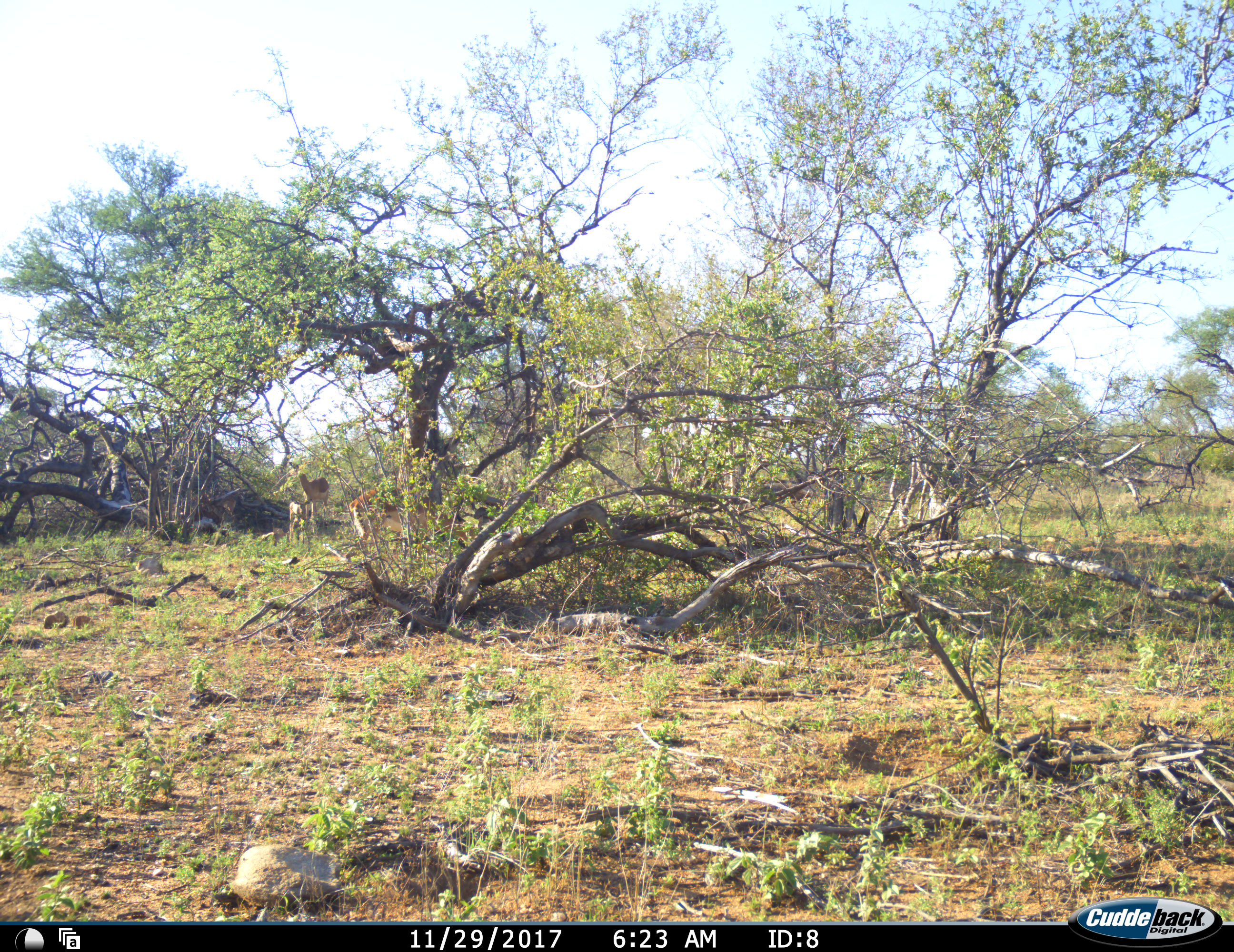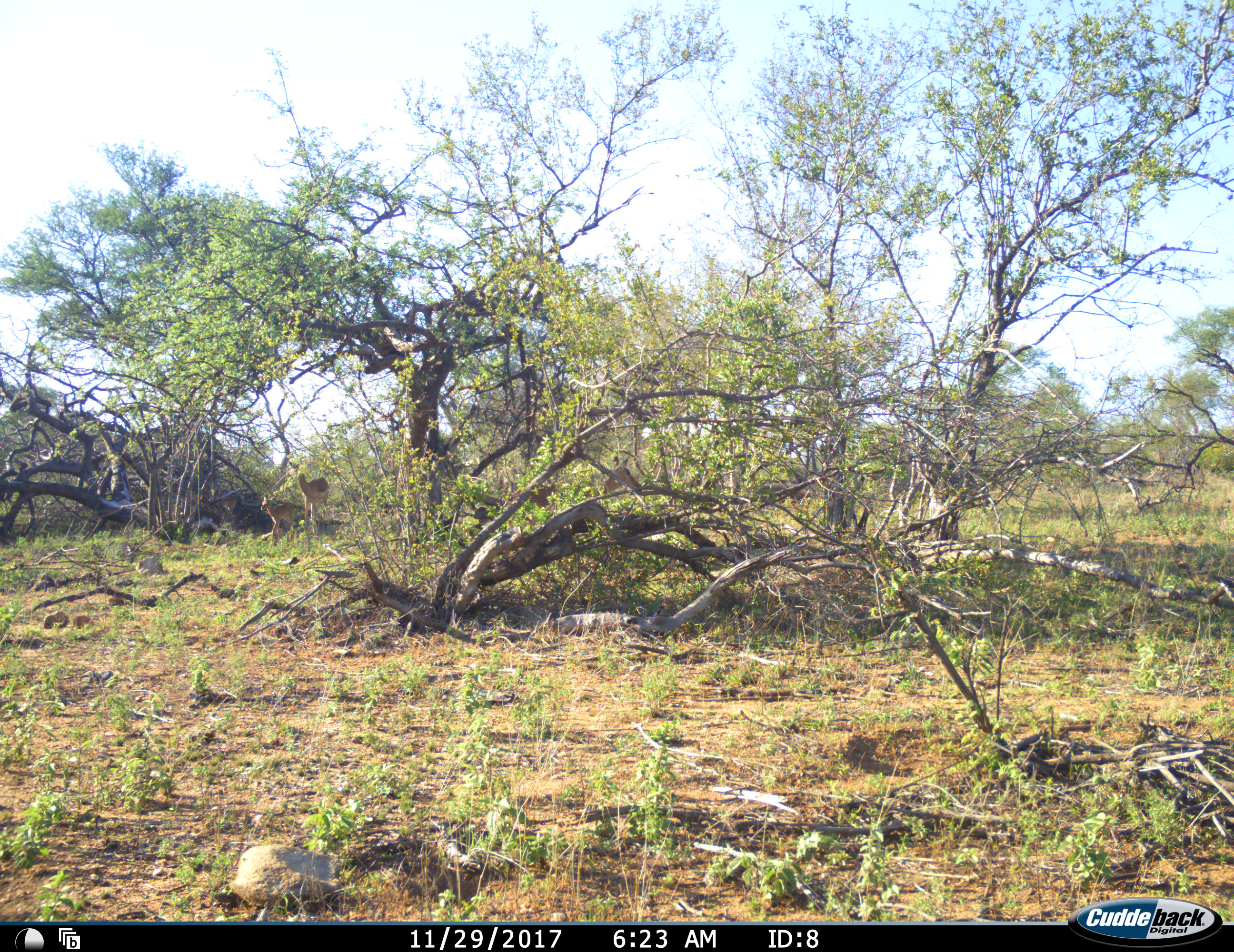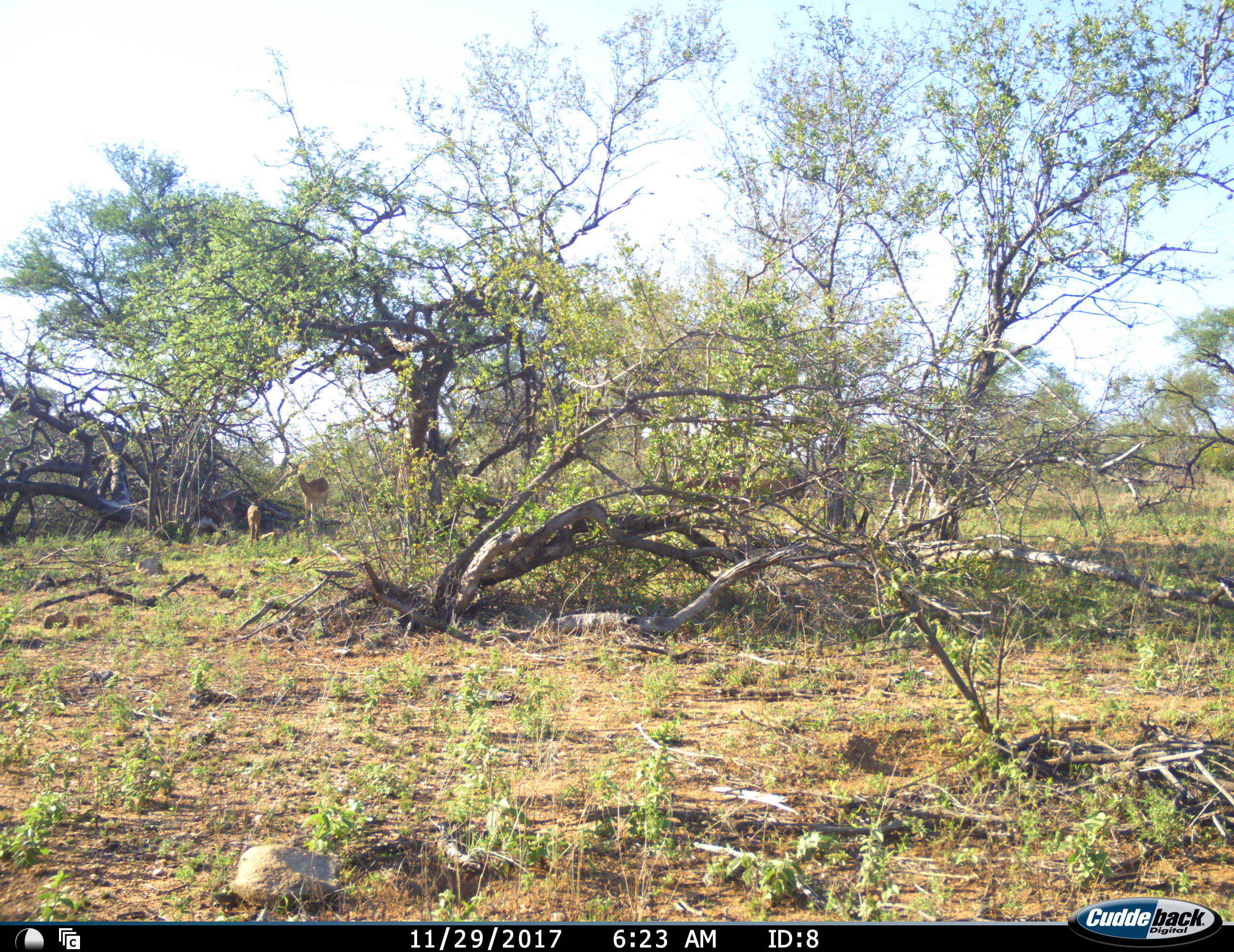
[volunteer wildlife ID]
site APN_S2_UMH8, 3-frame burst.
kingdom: Animalia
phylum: Chordata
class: Mammalia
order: Artiodactyla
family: Bovidae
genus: Aepyceros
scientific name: Aepyceros melampus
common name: impala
Impala (Aepyceros melampus), count 4. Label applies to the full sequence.